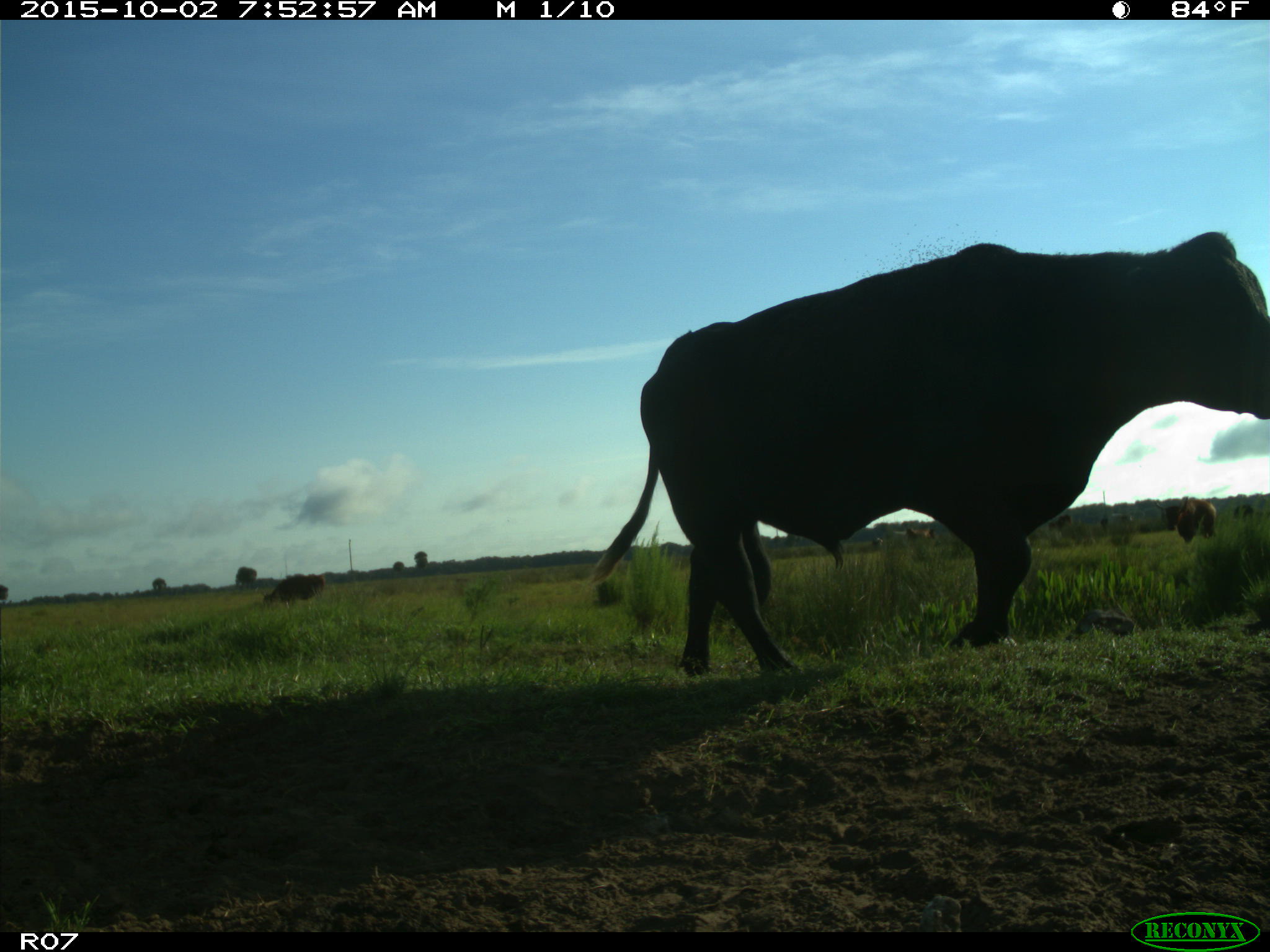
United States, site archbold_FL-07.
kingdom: Animalia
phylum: Chordata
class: Mammalia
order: Artiodactyla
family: Bovidae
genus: Bos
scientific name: Bos taurus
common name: domestic cow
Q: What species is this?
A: Bos taurus (domestic cow).